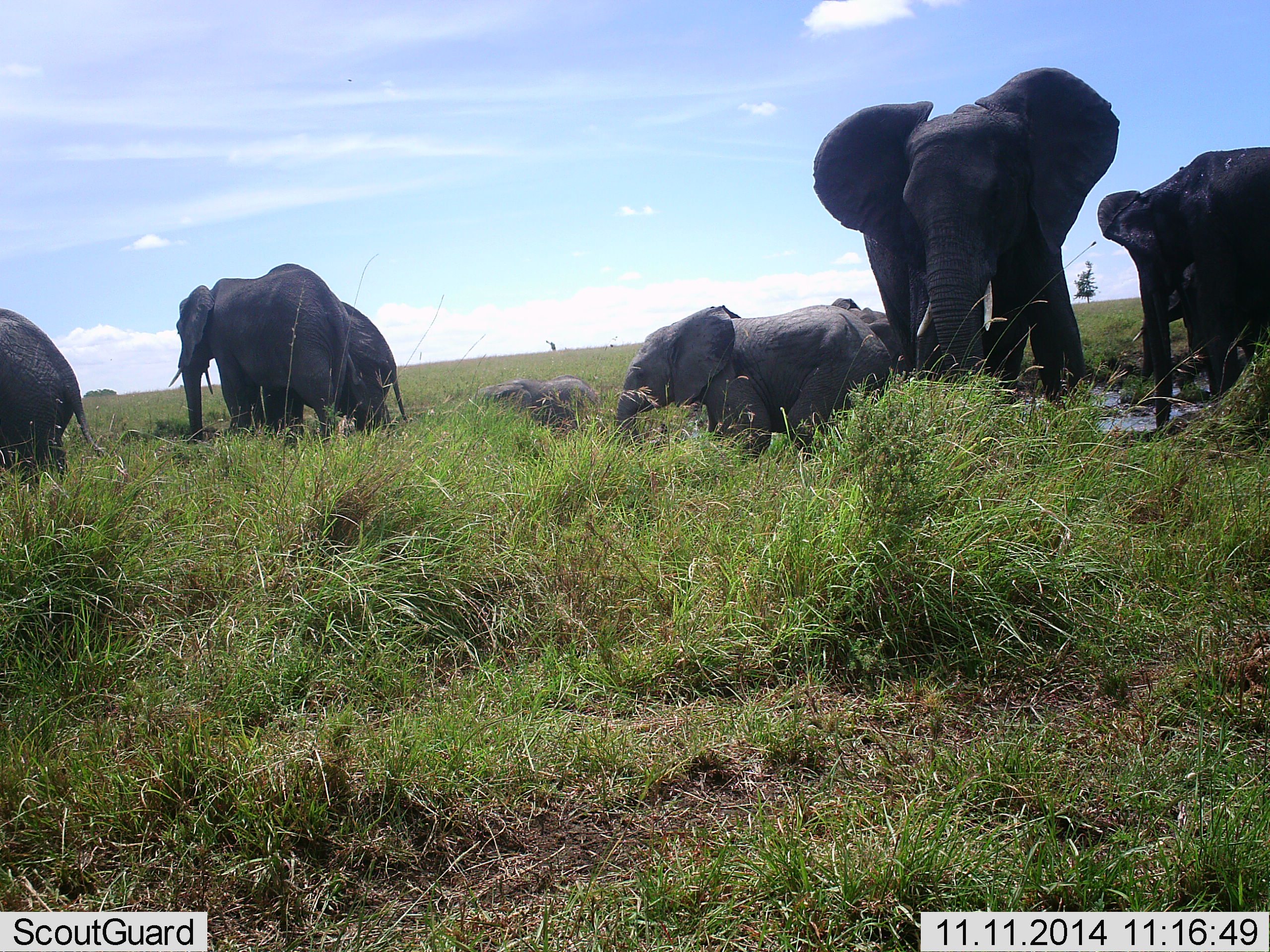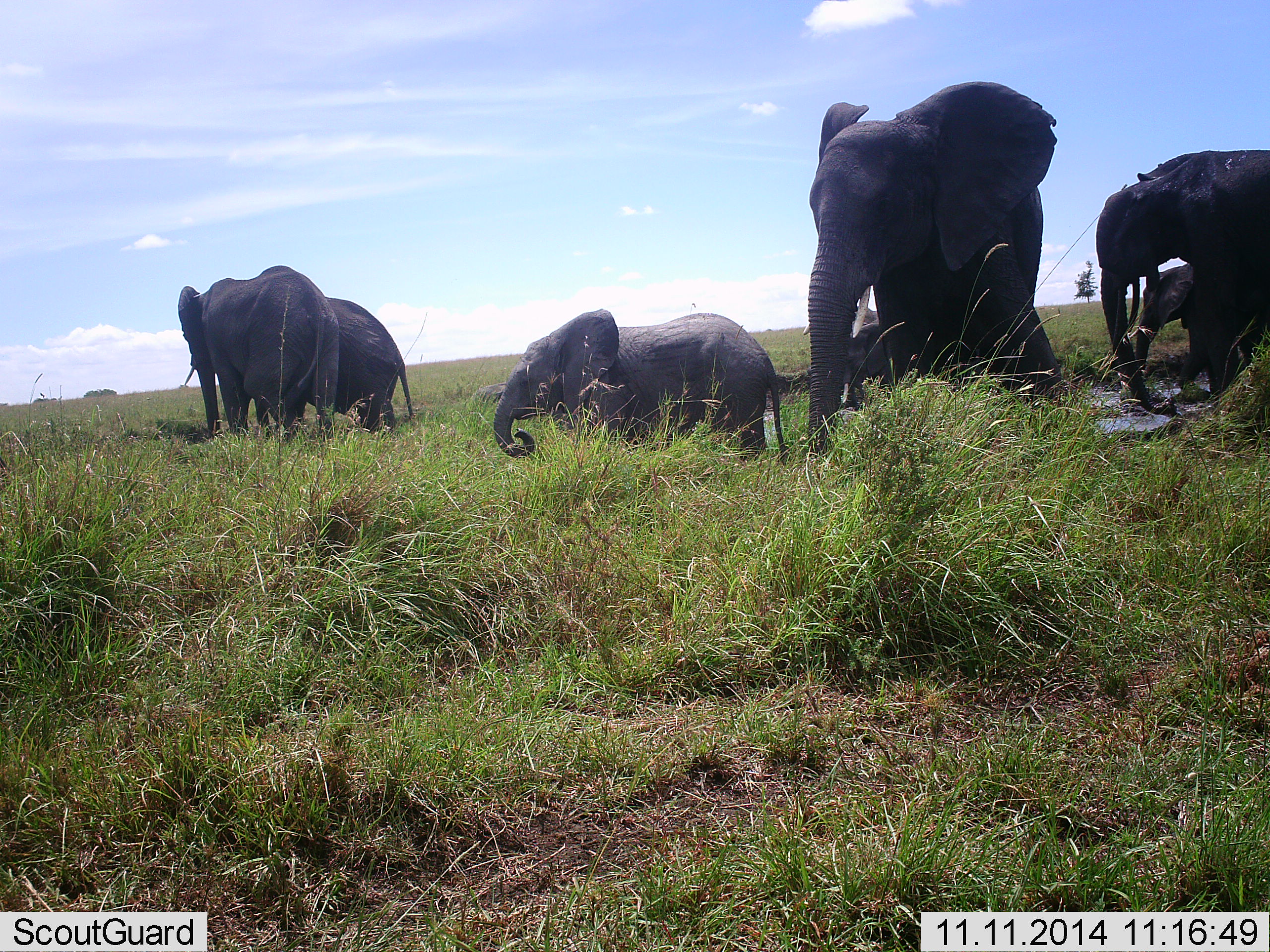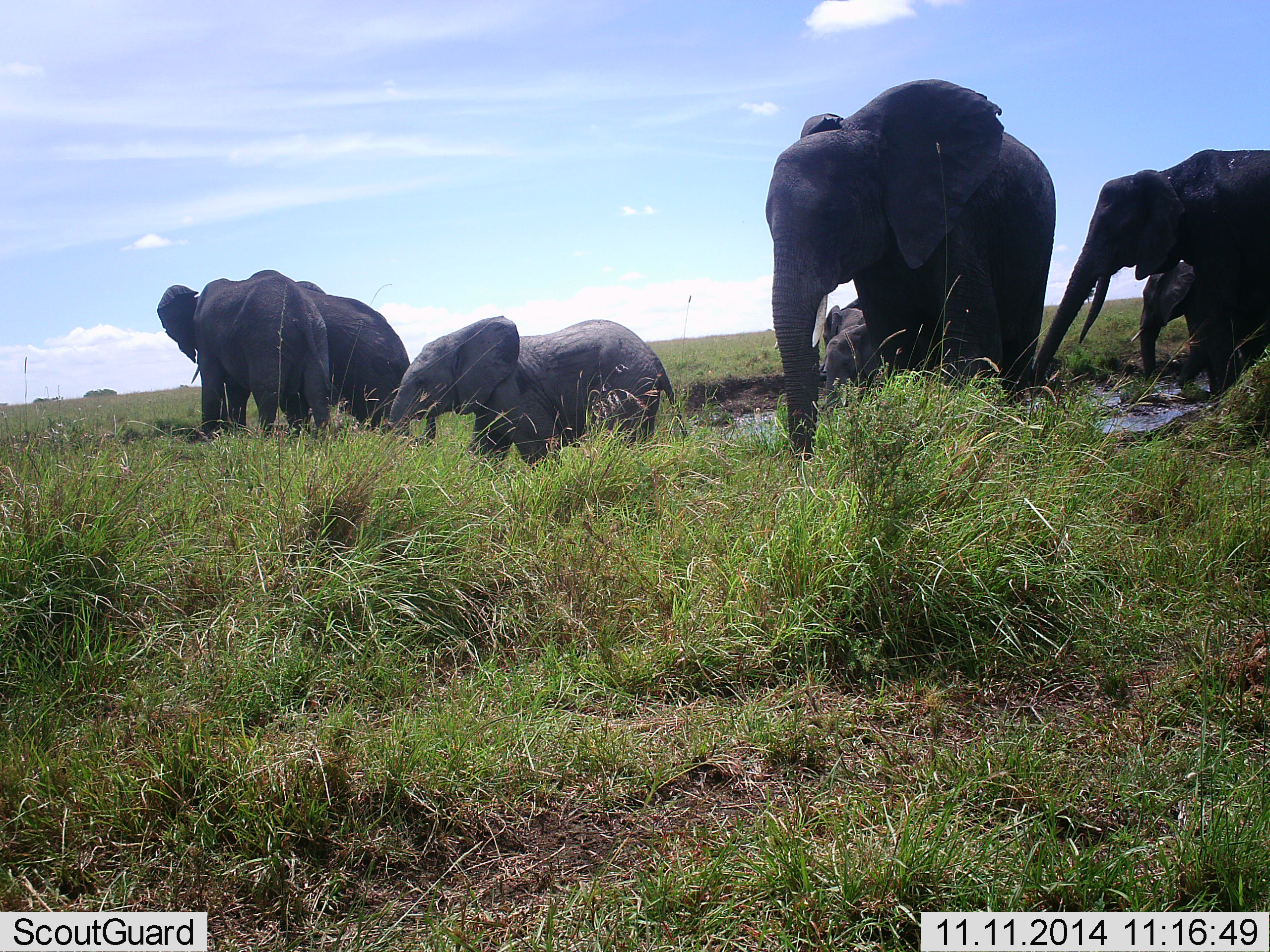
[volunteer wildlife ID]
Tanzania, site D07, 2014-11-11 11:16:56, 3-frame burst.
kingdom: Animalia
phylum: Chordata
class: Mammalia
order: Proboscidea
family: Elephantidae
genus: Loxodonta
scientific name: Loxodonta africana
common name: african bush elephant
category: elephant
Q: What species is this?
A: Elephant (african bush elephant) (Loxodonta africana).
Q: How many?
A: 9.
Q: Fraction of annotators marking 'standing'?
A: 60%.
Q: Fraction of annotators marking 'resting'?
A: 40%.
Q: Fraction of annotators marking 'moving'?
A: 90%.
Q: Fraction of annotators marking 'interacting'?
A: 10%.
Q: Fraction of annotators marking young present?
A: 60%.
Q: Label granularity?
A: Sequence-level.